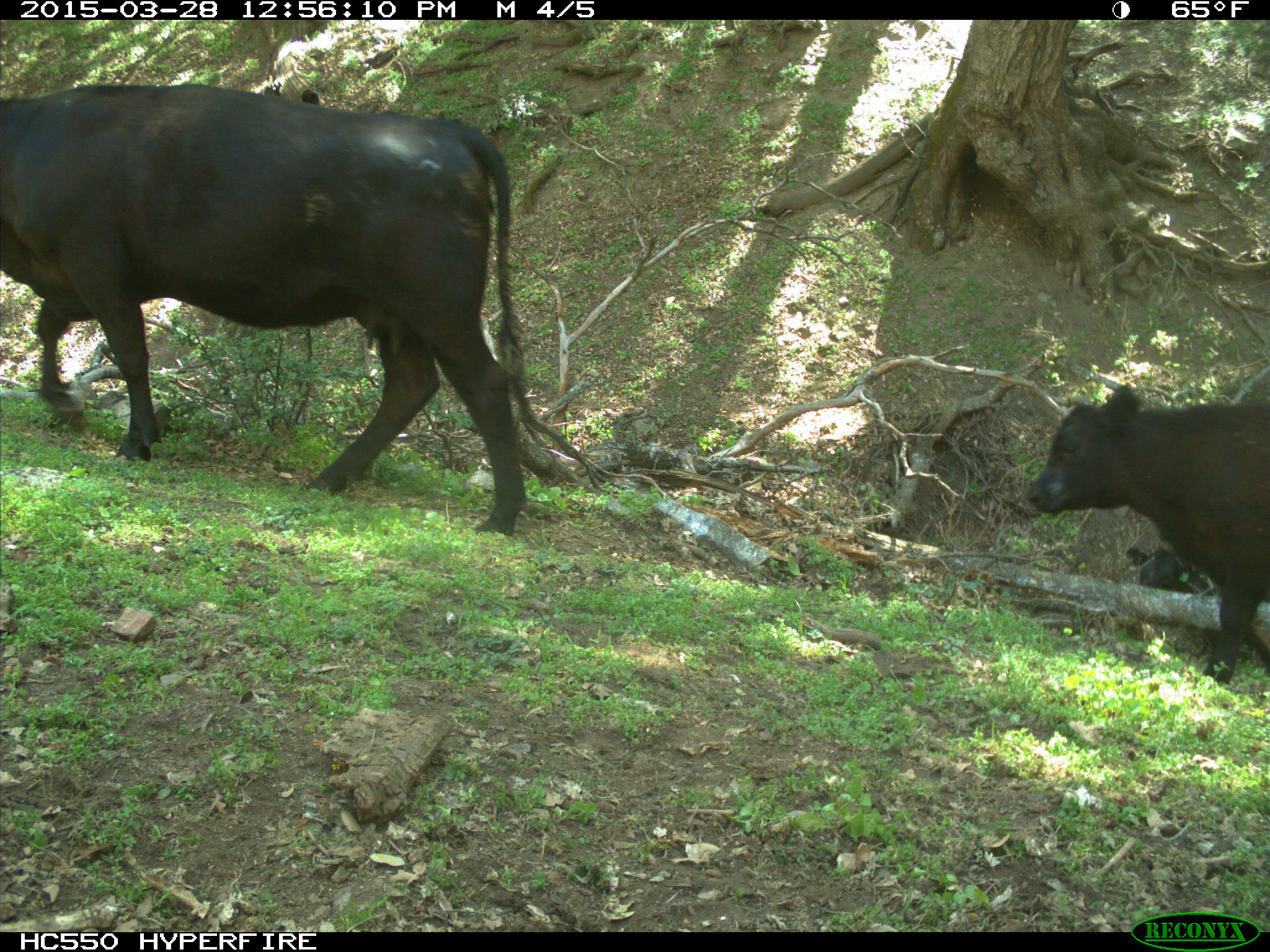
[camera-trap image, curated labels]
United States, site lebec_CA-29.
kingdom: Animalia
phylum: Chordata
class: Mammalia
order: Artiodactyla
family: Bovidae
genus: Bos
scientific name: Bos taurus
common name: domestic cow